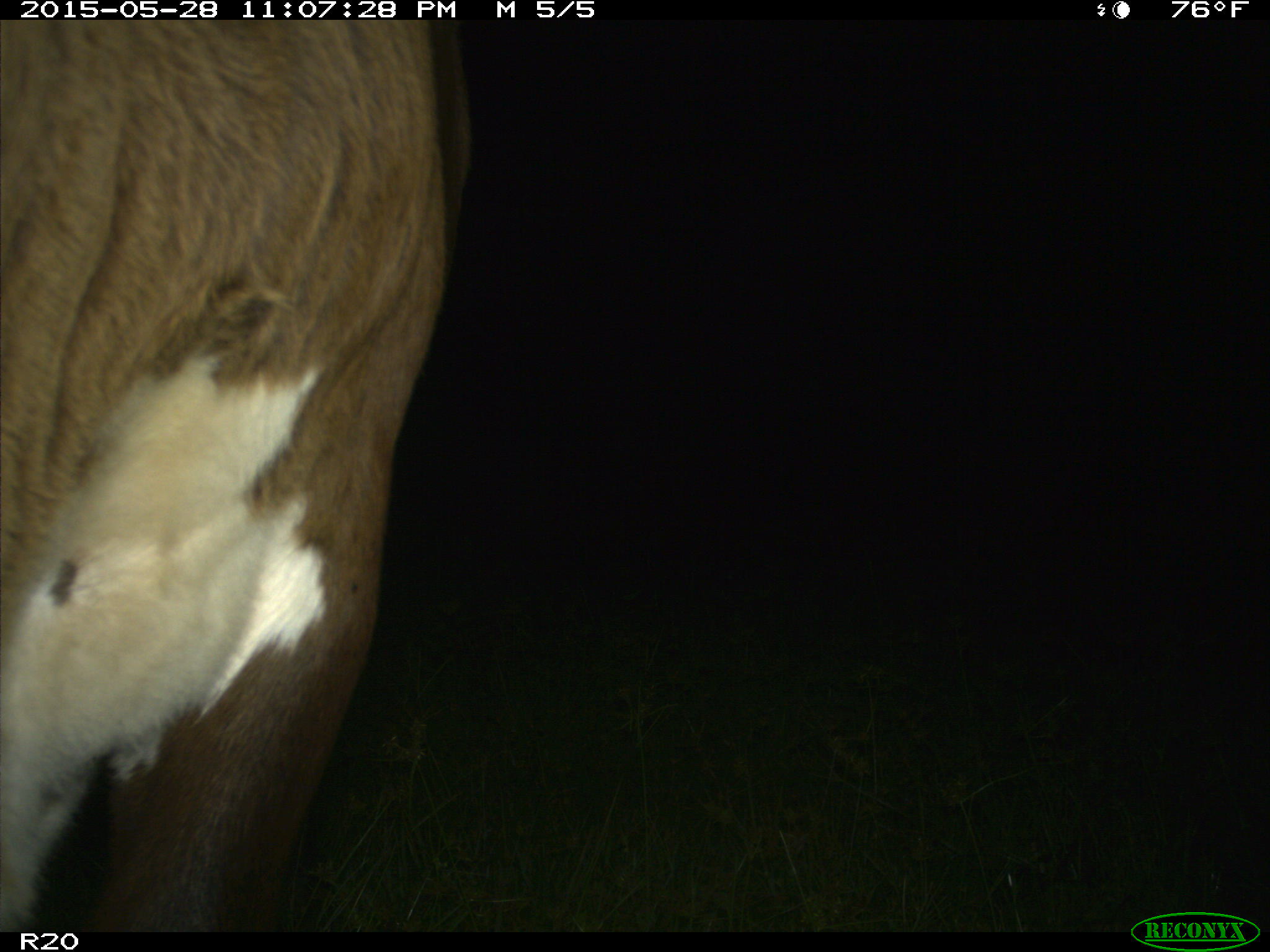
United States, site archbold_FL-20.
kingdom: Animalia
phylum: Chordata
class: Mammalia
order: Artiodactyla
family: Bovidae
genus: Bos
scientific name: Bos taurus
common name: domestic cow